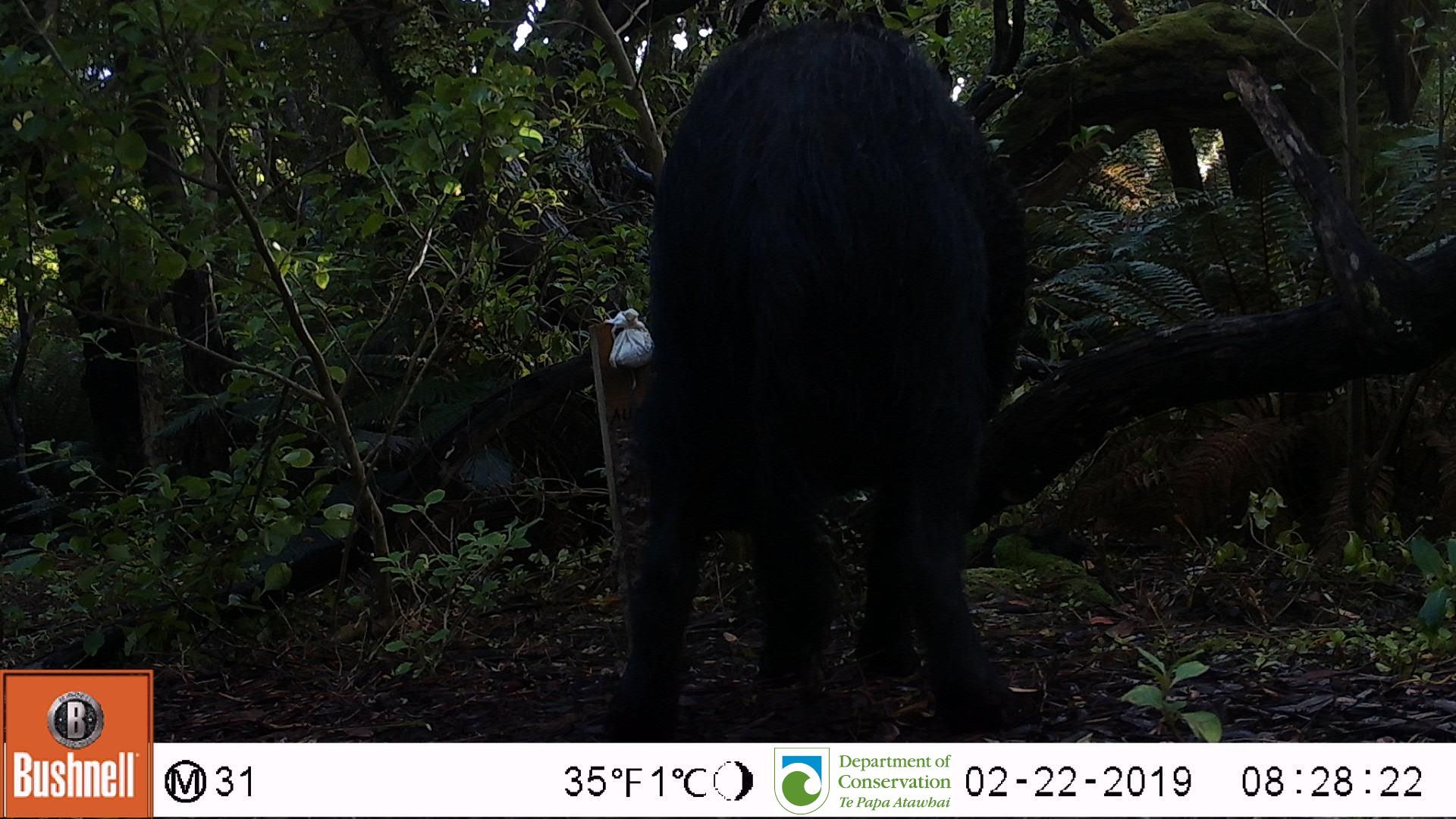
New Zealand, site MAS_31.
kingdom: Animalia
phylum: Chordata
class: Mammalia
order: Artiodactyla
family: Suidae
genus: Sus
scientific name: Sus scrofa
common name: pig